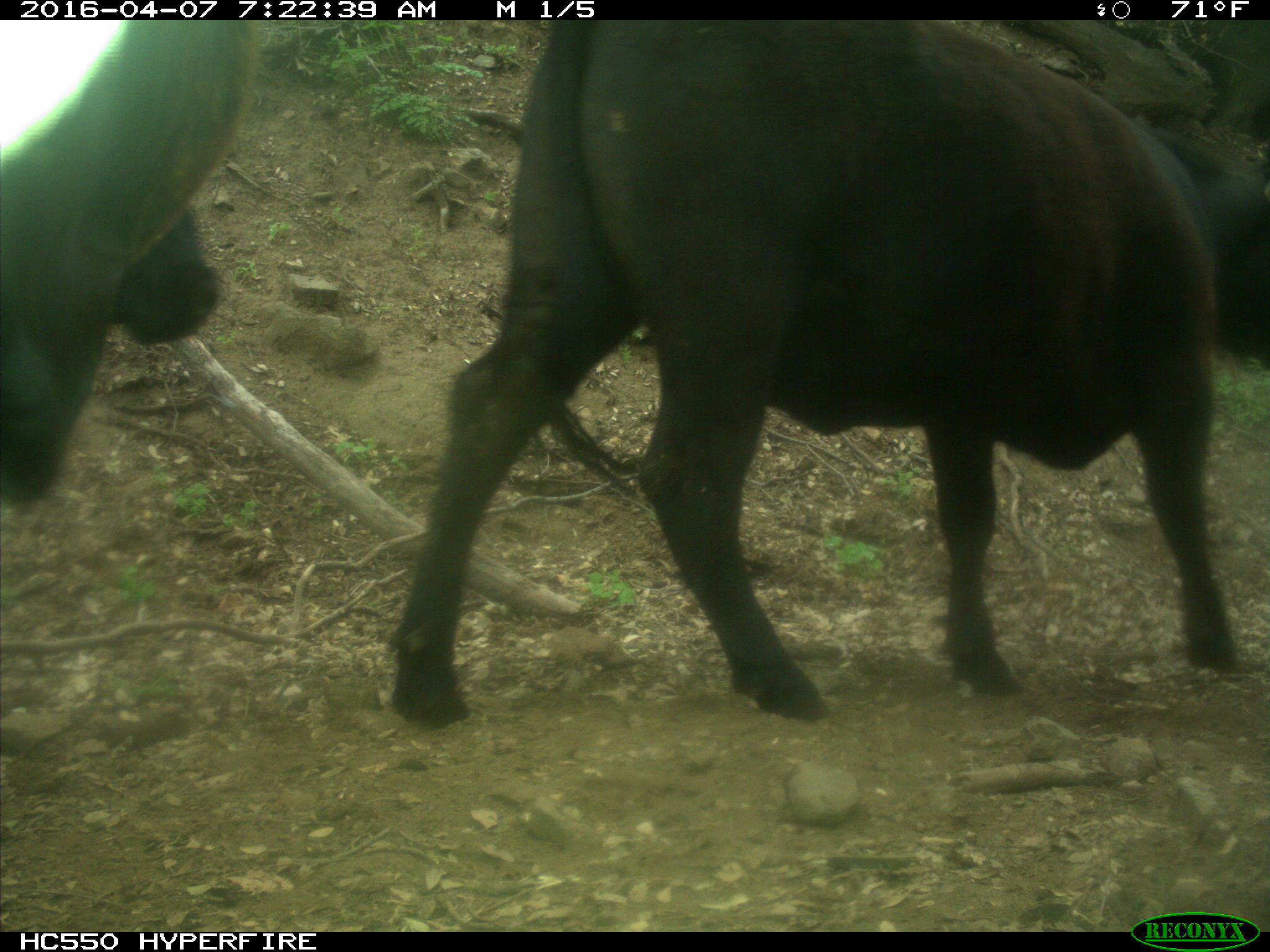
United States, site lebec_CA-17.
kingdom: Animalia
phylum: Chordata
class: Mammalia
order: Artiodactyla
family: Bovidae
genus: Bos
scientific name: Bos taurus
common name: domestic cow